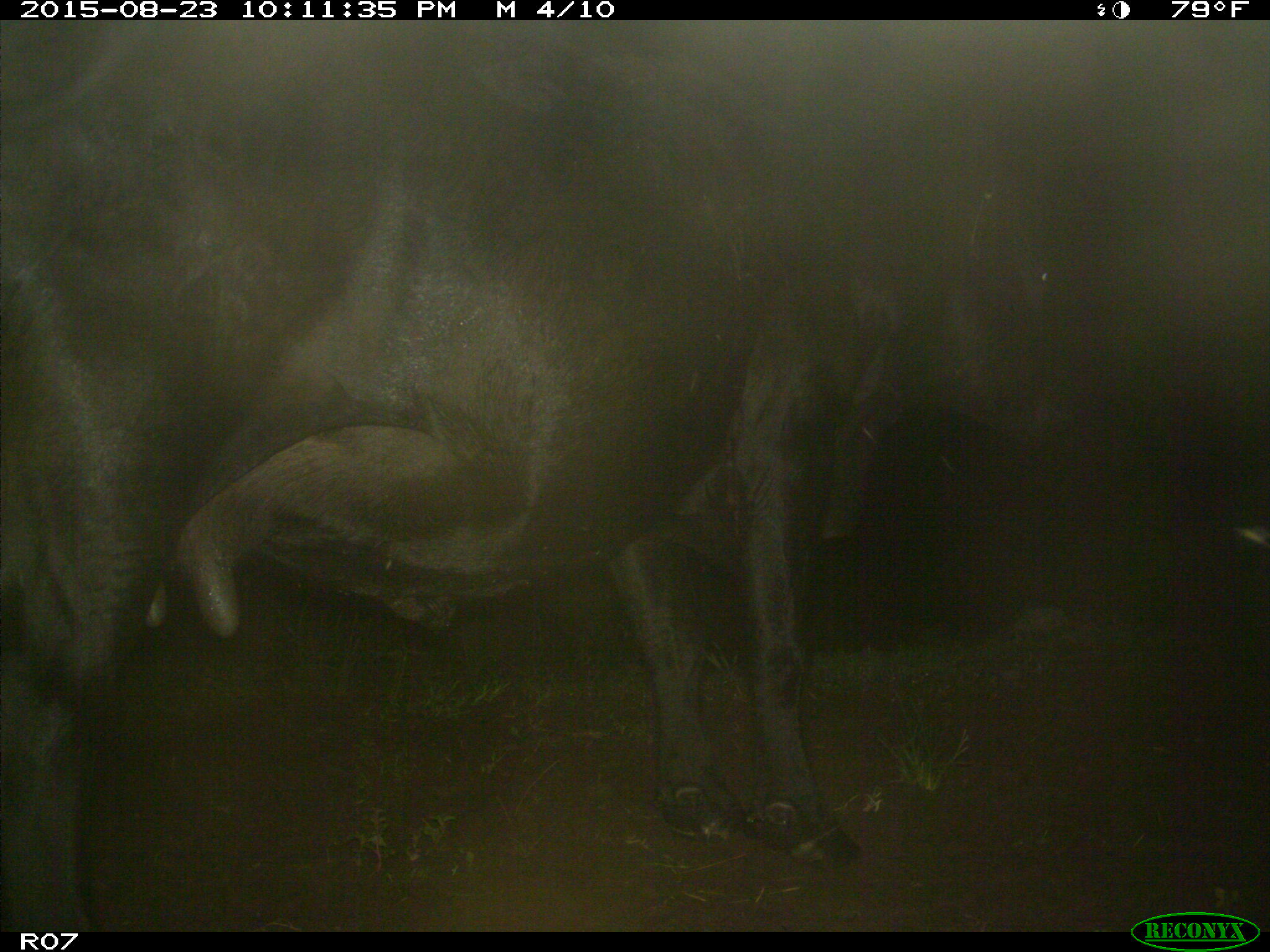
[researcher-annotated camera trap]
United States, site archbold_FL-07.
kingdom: Animalia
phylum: Chordata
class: Mammalia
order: Artiodactyla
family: Bovidae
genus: Bos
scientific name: Bos taurus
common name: domestic cow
Bos taurus (domestic cow).